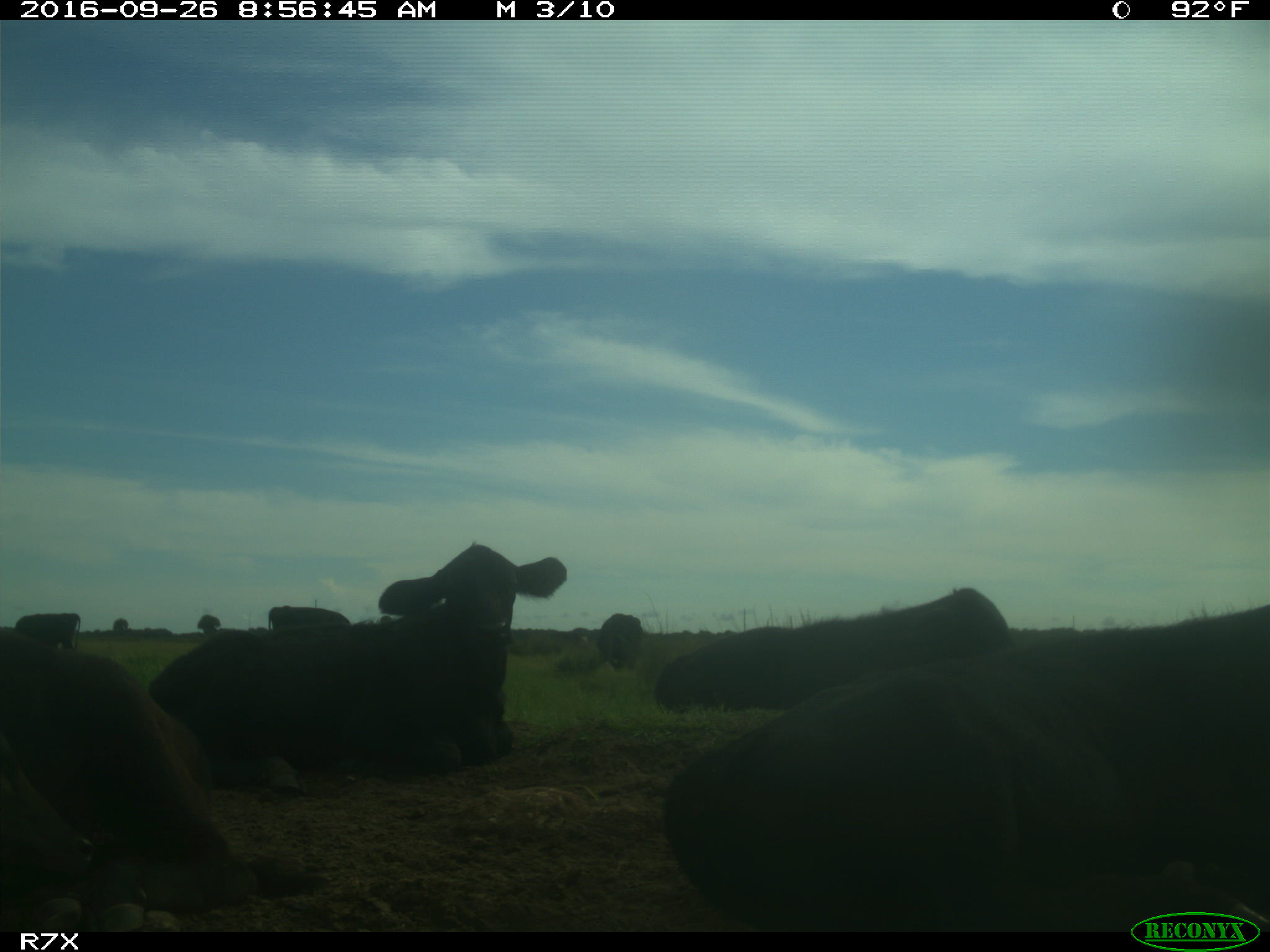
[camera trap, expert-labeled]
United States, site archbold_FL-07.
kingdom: Animalia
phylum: Chordata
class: Mammalia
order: Artiodactyla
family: Bovidae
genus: Bos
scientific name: Bos taurus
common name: domestic cow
Bos taurus (domestic cow).